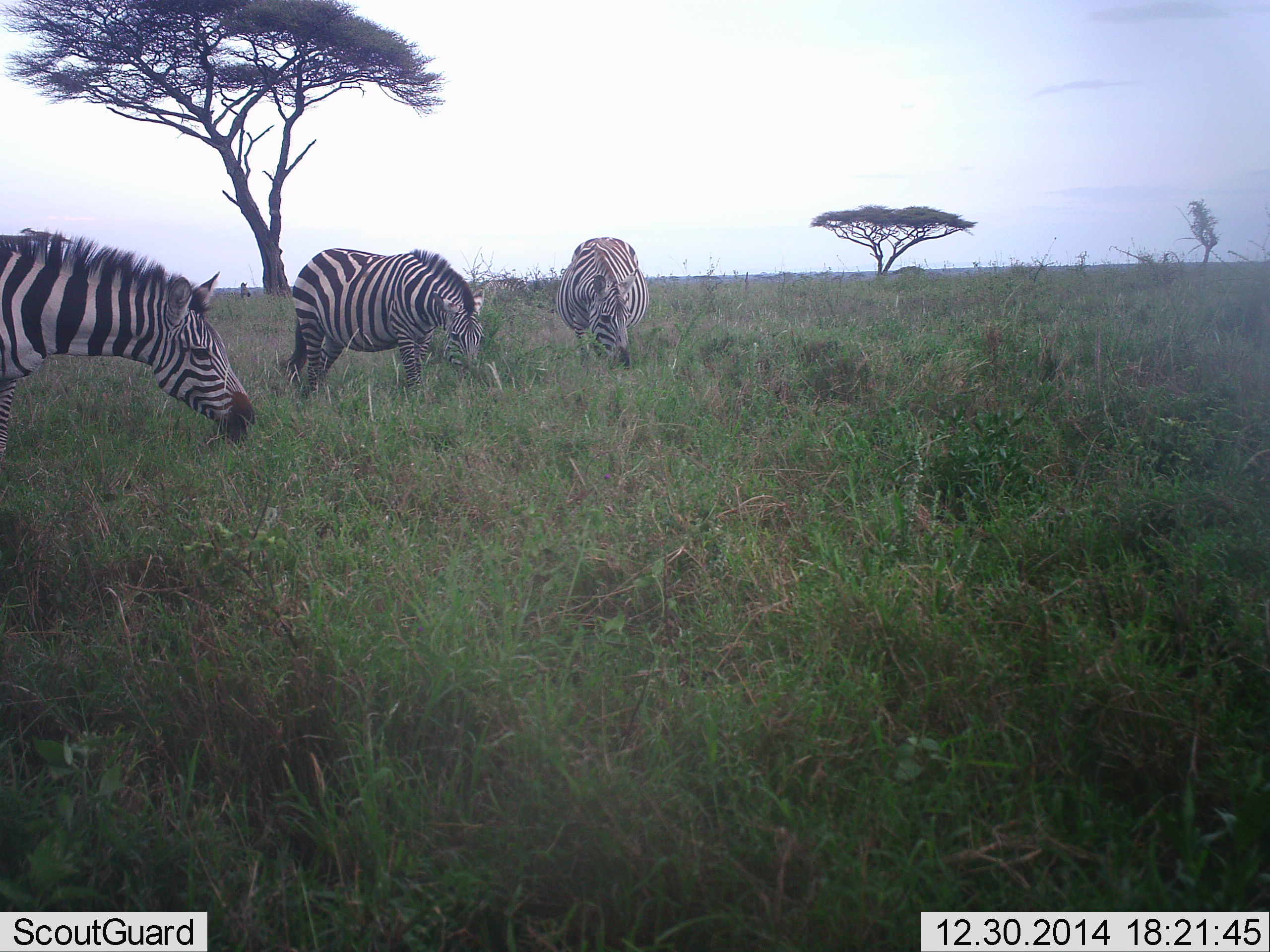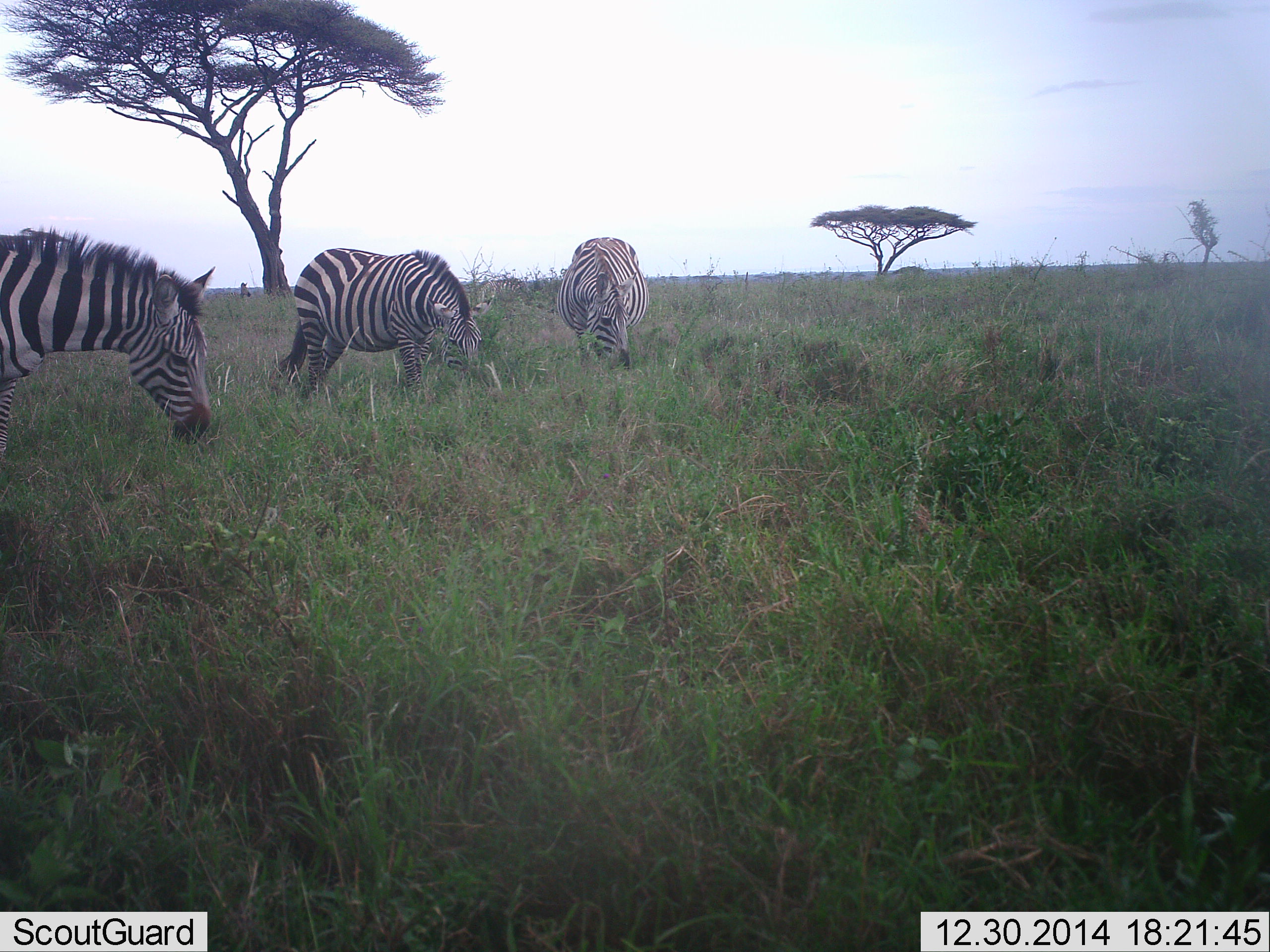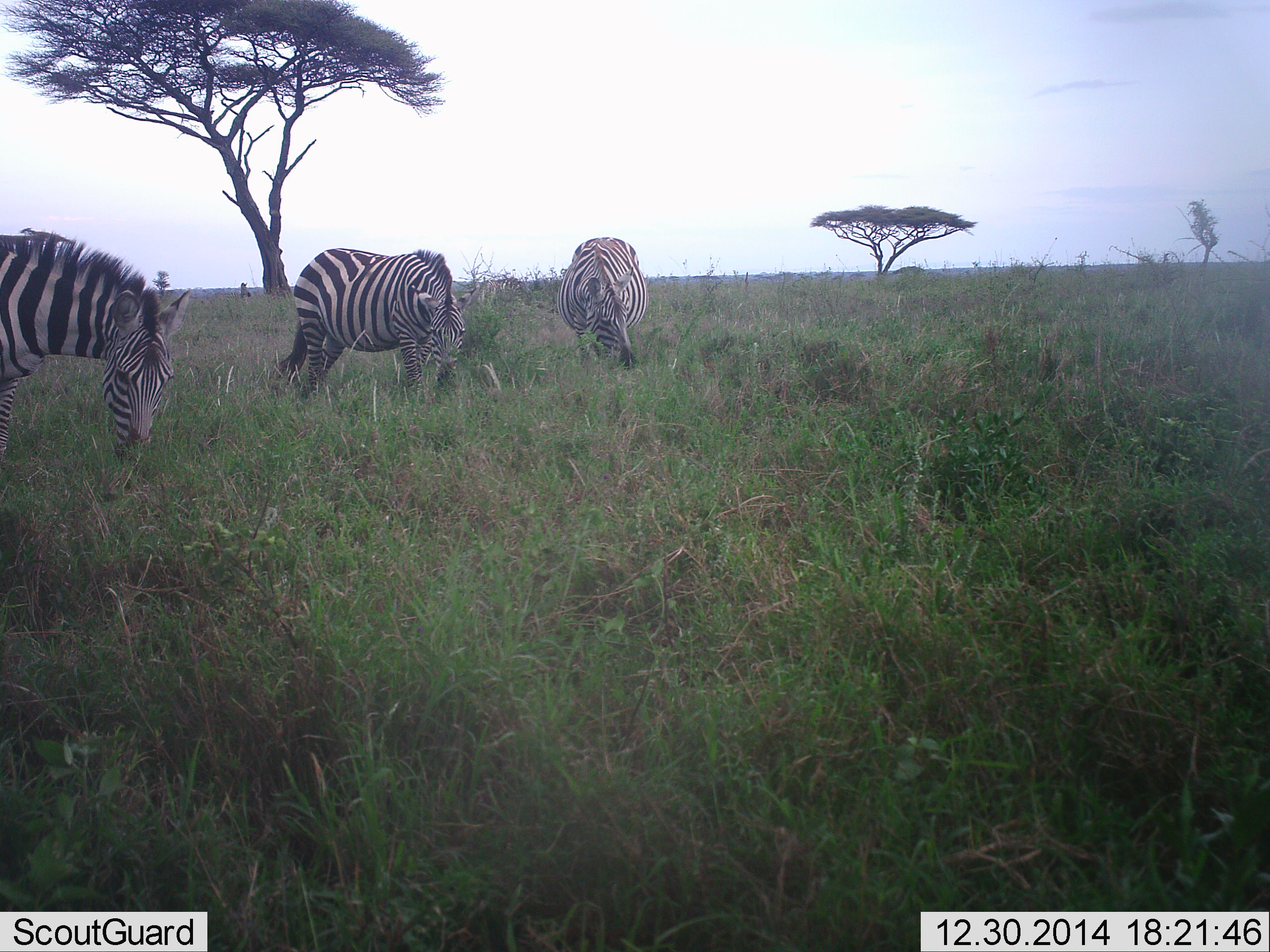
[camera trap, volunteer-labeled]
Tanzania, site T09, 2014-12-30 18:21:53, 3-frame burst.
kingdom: Animalia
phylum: Chordata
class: Mammalia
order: Perissodactyla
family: Equidae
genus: Equus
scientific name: Equus quagga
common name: plains zebra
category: zebra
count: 3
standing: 40%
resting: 0%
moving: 0%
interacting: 0%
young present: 0%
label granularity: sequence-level